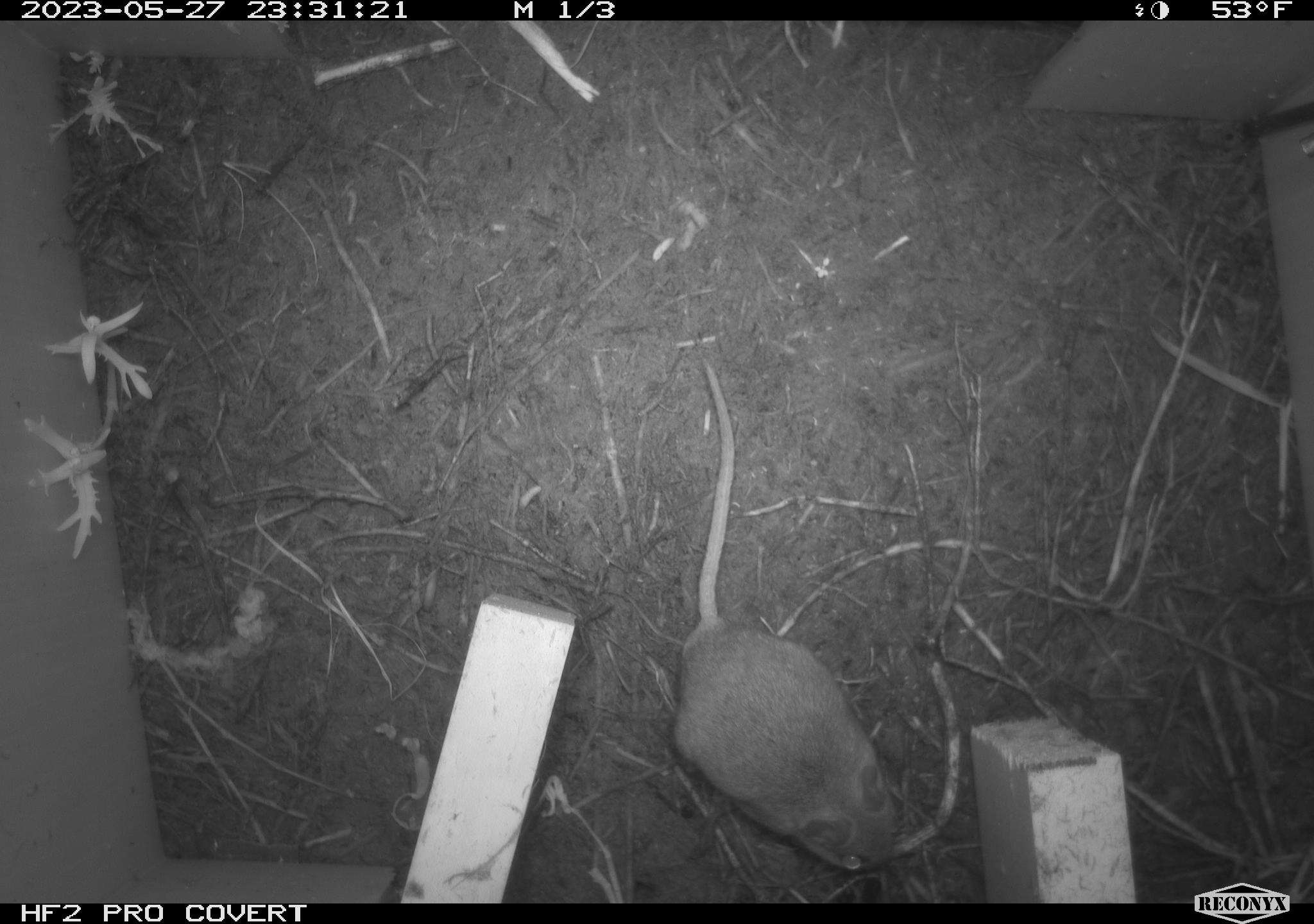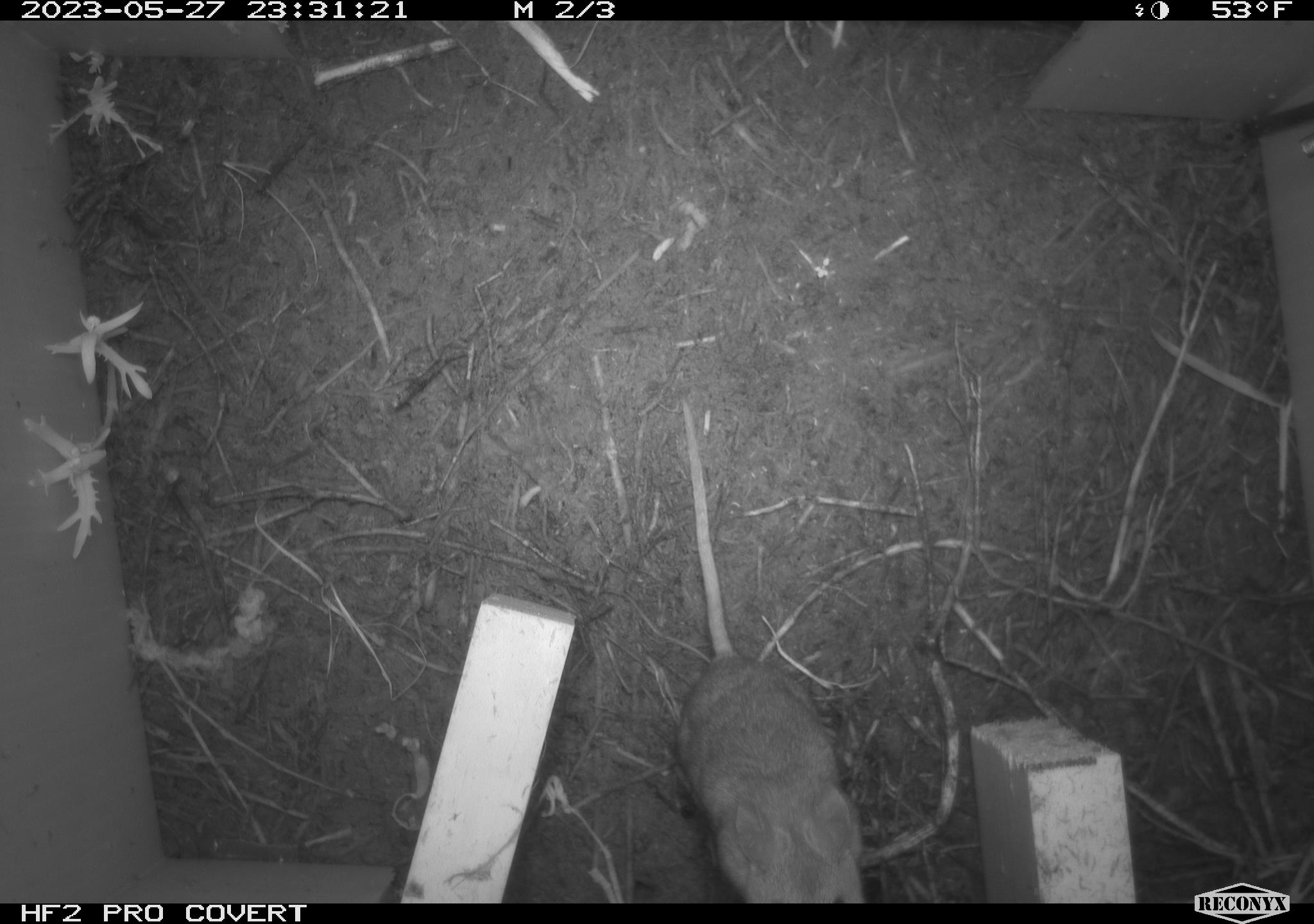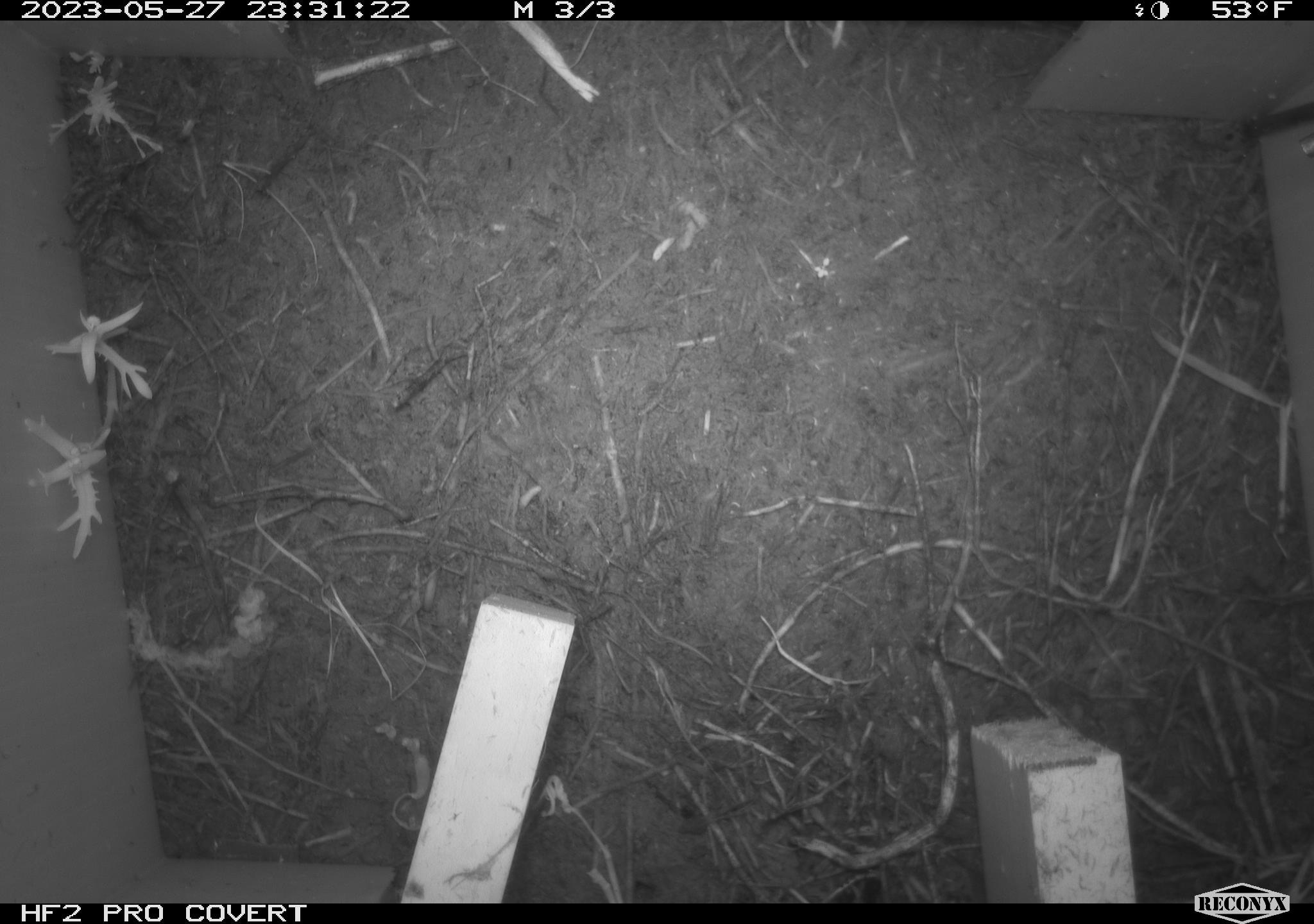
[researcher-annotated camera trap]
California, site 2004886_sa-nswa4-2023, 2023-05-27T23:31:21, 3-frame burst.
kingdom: Animalia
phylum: Chordata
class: Mammalia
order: Rodentia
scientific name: Rodentia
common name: mouse species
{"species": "mouse species (Rodentia)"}